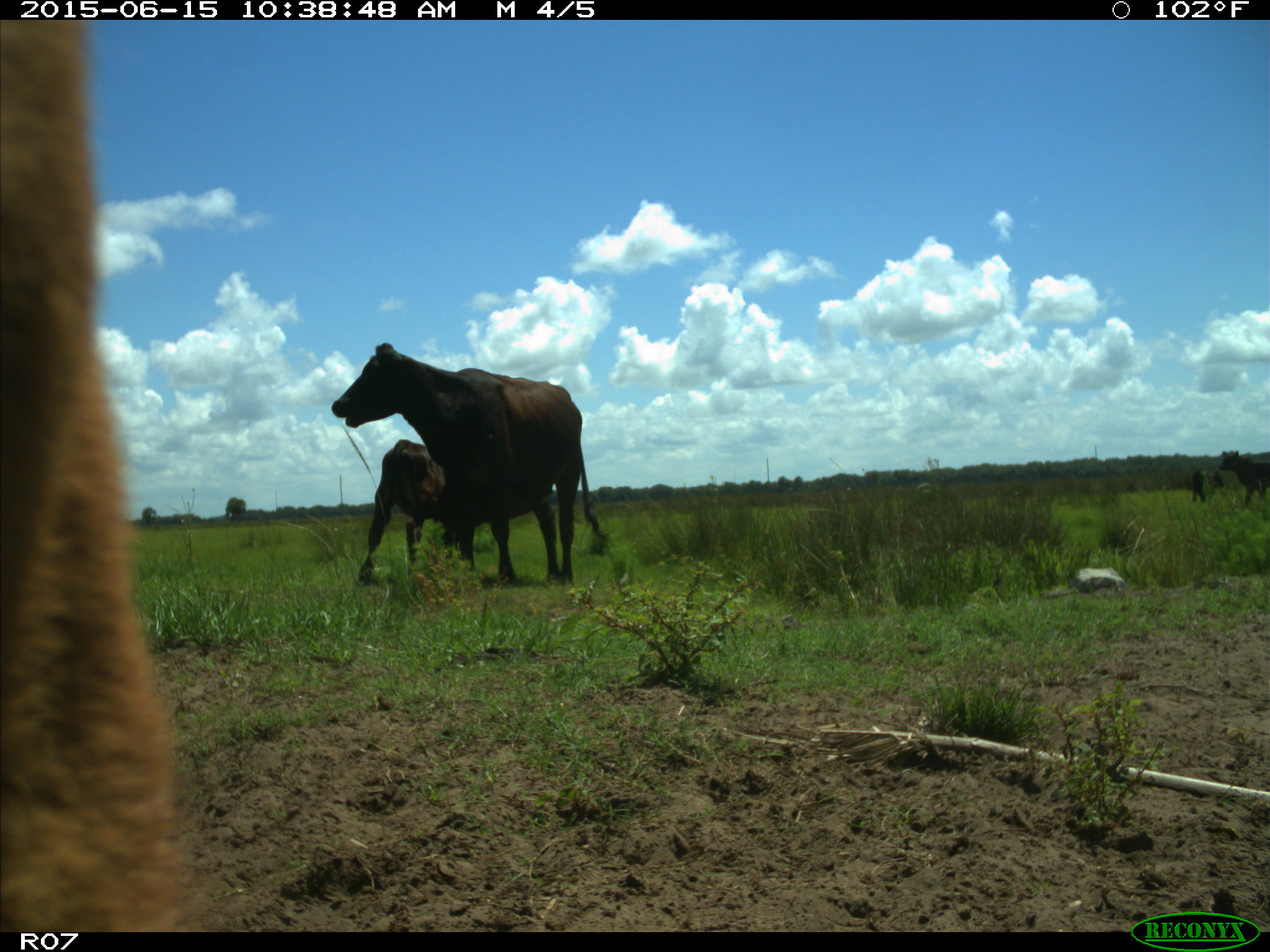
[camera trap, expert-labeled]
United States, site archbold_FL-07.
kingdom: Animalia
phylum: Chordata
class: Mammalia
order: Artiodactyla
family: Bovidae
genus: Bos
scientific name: Bos taurus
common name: domestic cow